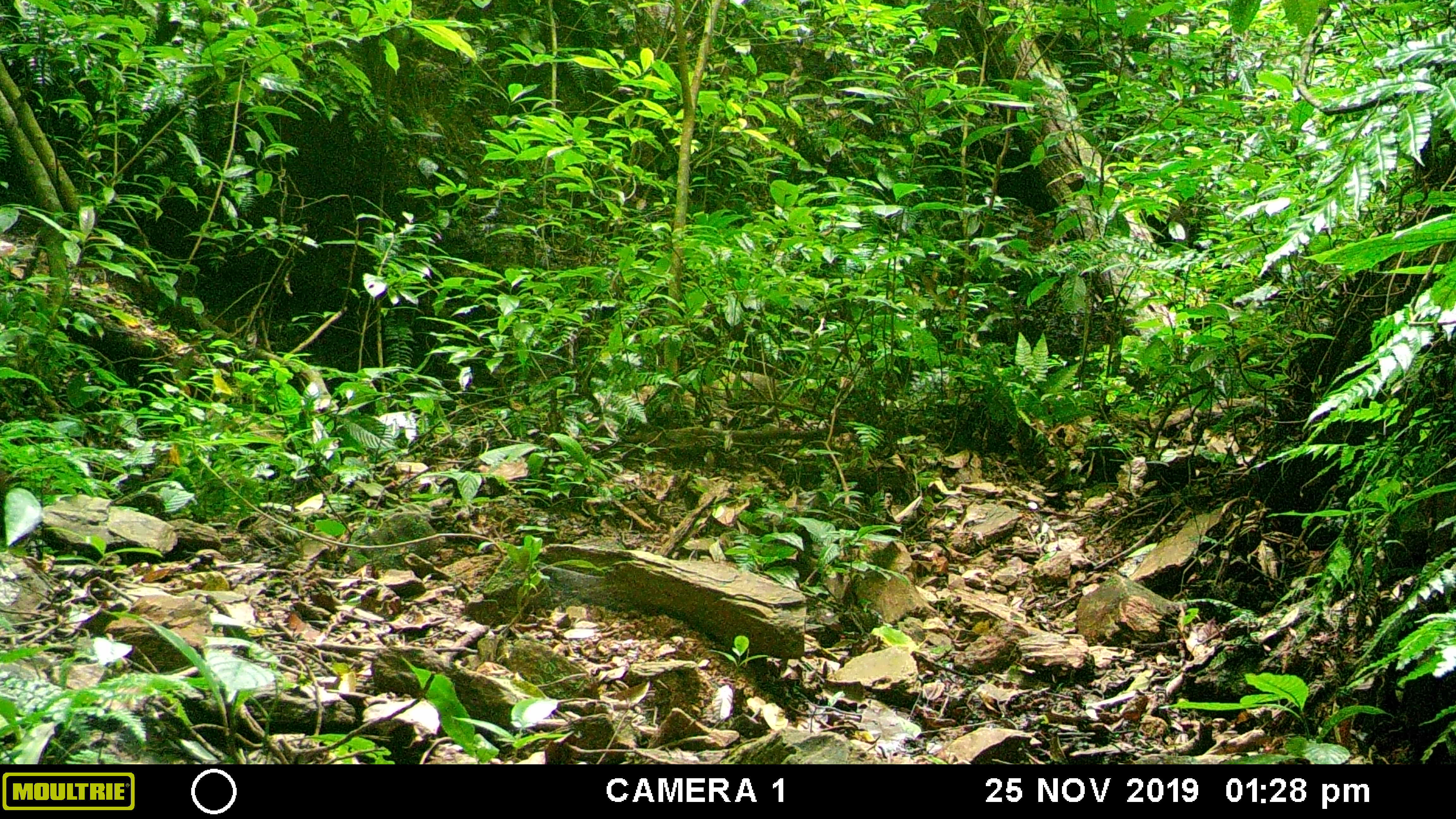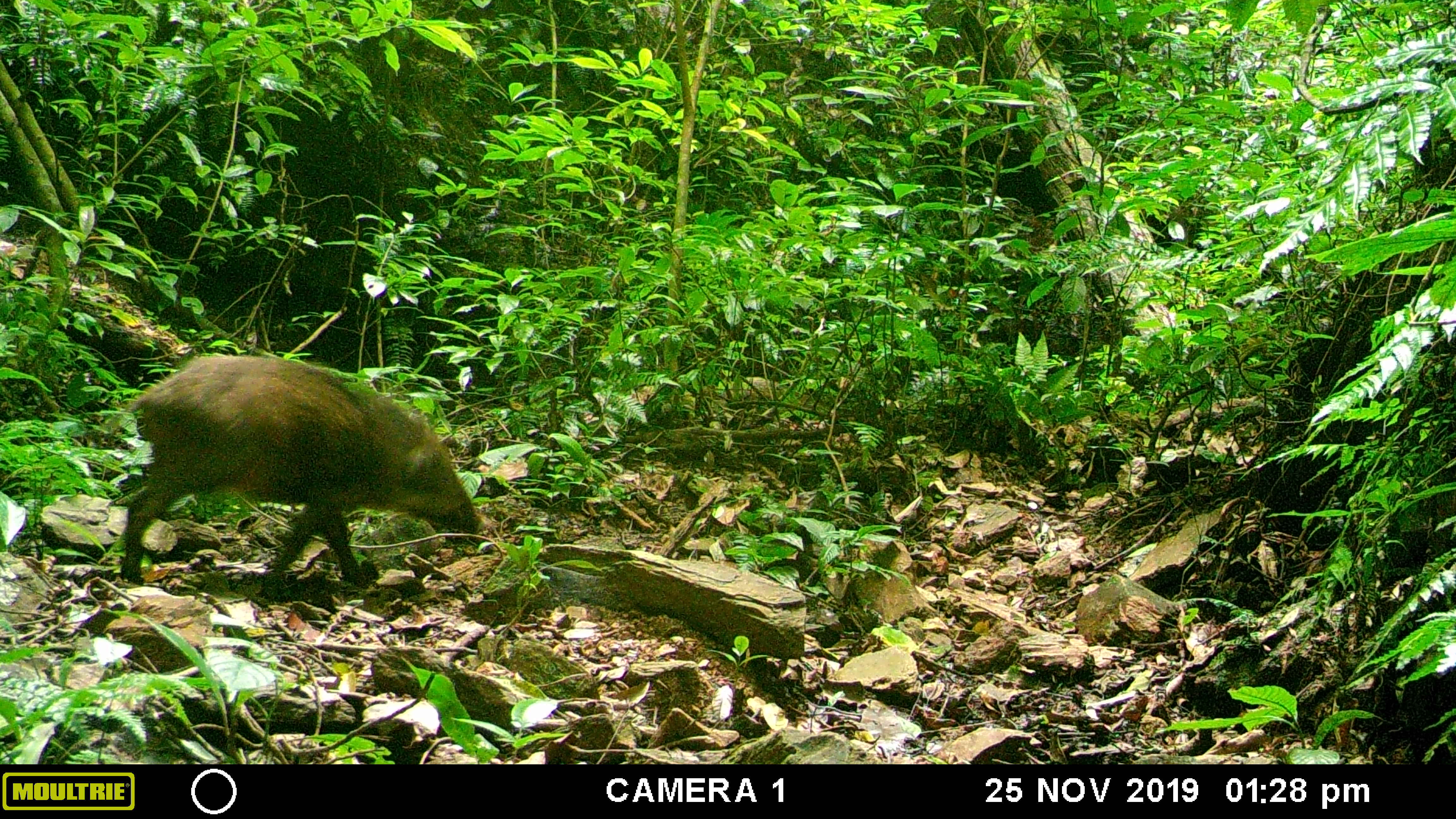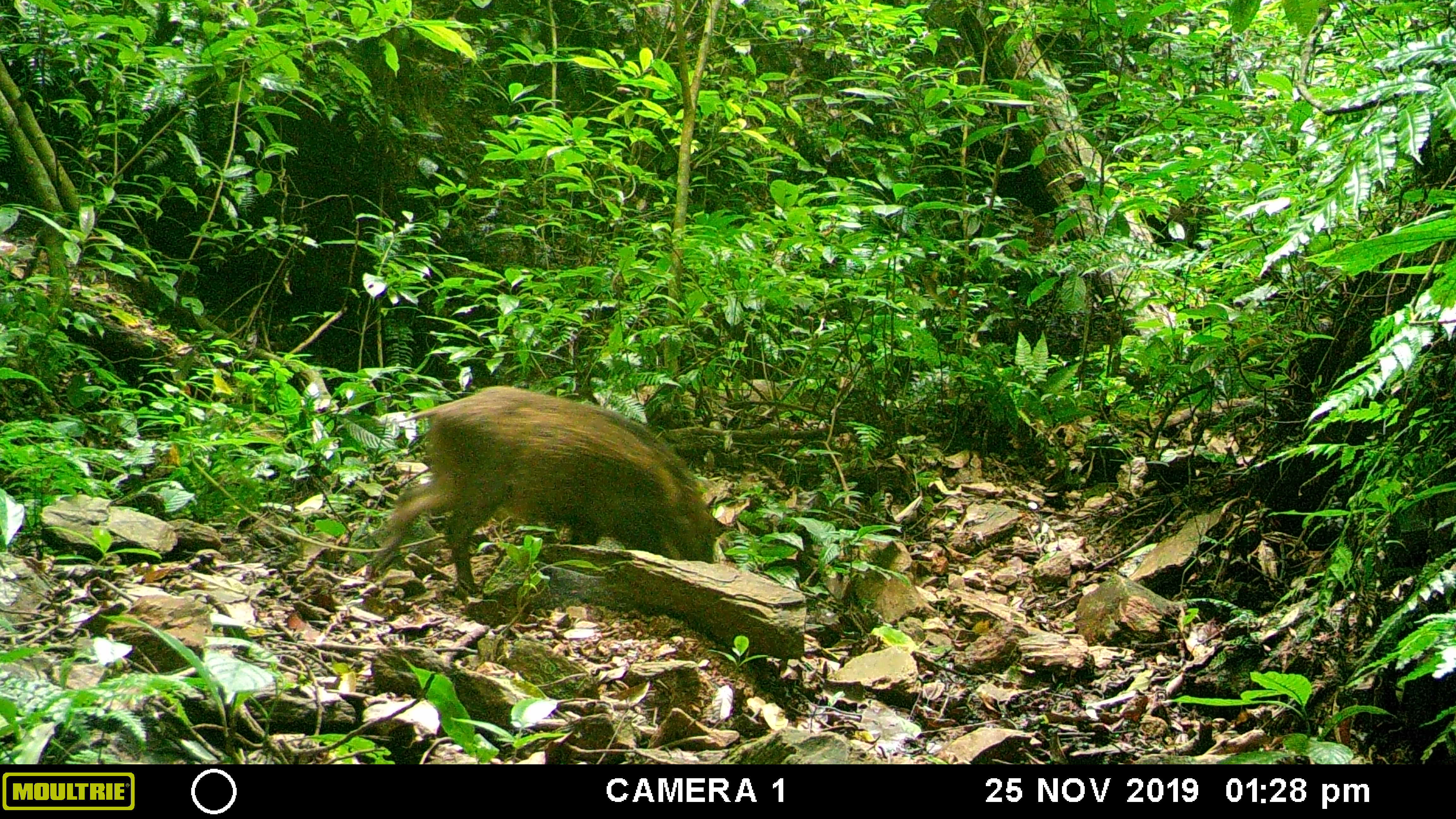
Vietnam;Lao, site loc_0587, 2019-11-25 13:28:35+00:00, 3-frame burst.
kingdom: Animalia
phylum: Chordata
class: Mammalia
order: Artiodactyla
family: Suidae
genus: Sus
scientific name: Sus scrofa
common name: eurasian wild pig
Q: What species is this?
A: Eurasian wild pig (Sus scrofa).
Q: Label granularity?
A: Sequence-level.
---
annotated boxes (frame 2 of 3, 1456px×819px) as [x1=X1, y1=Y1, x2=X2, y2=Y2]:
eurasian wild pig: [x1=108, y1=353, x2=486, y2=591]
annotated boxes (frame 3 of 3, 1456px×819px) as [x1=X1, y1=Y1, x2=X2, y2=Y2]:
eurasian wild pig: [x1=365, y1=381, x2=716, y2=595]